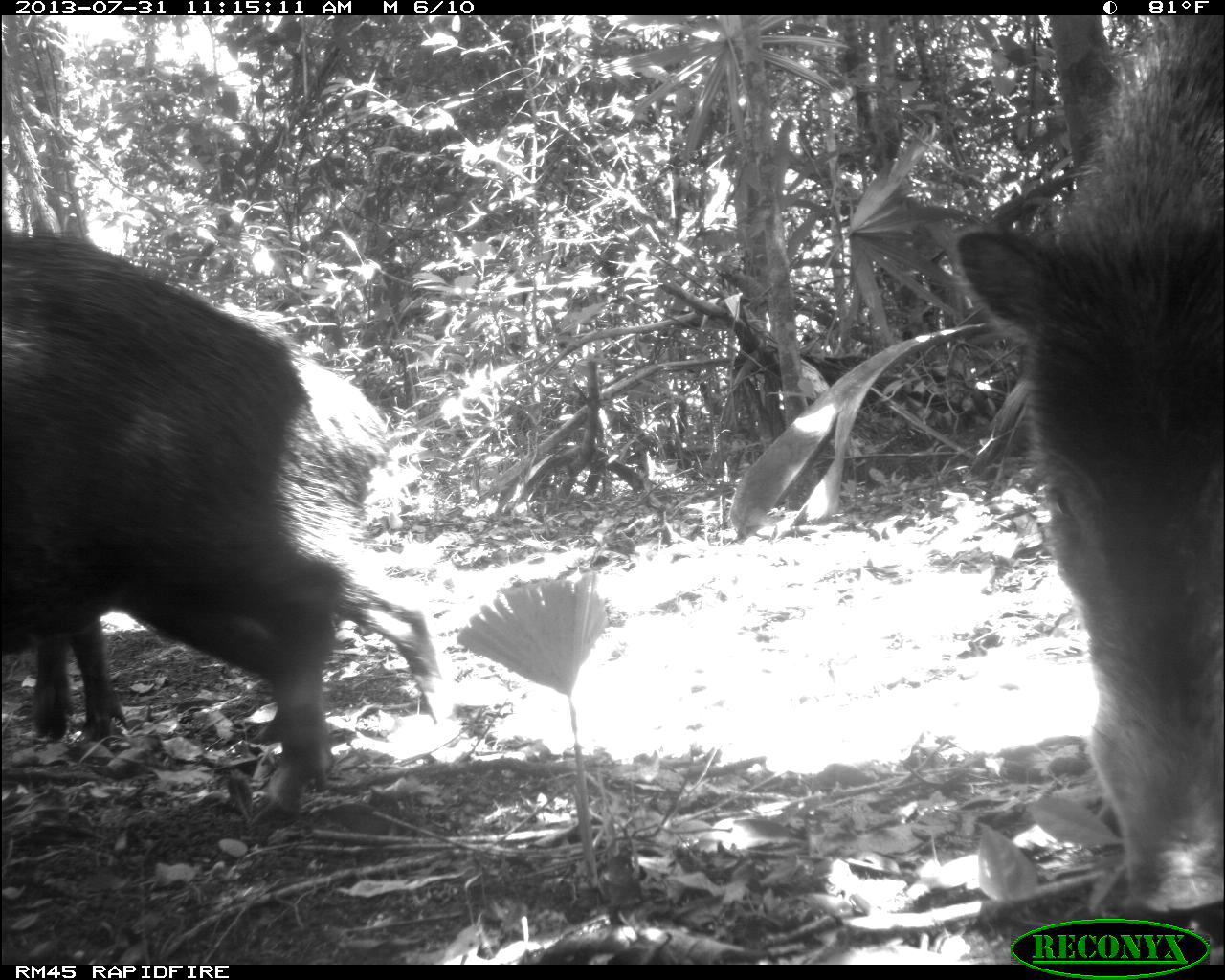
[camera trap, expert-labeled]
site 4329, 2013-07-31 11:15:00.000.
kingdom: Animalia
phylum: Chordata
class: Mammalia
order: Artiodactyla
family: Tayassuidae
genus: Tayassu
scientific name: Tayassu pecari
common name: white-lipped peccary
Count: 3.